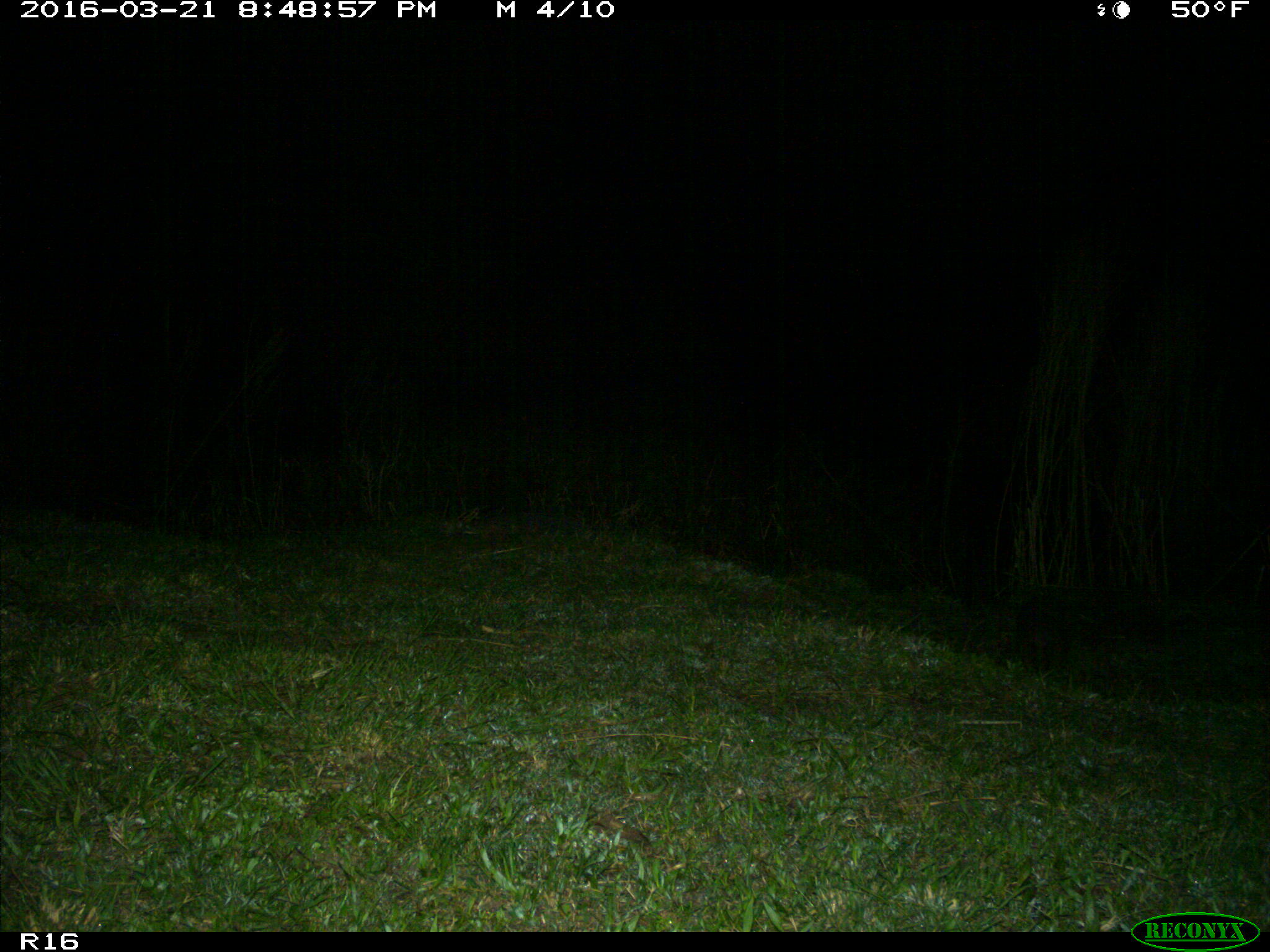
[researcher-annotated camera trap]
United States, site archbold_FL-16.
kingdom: Animalia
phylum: Chordata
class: Mammalia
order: Cingulata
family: Dasypodidae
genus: Dasypus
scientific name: Dasypus novemcinctus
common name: nine-banded armadillo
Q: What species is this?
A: Dasypus novemcinctus (nine-banded armadillo).